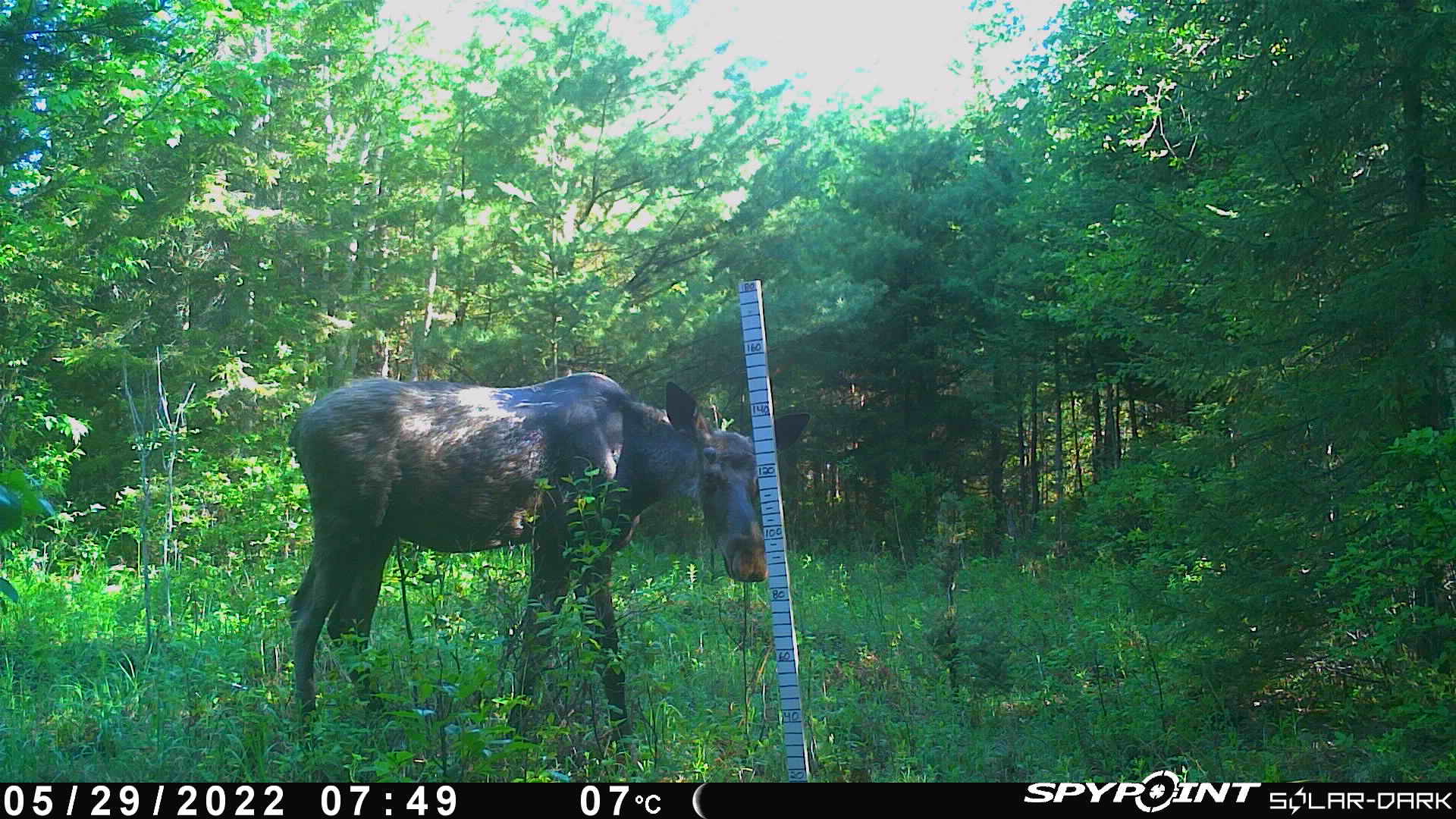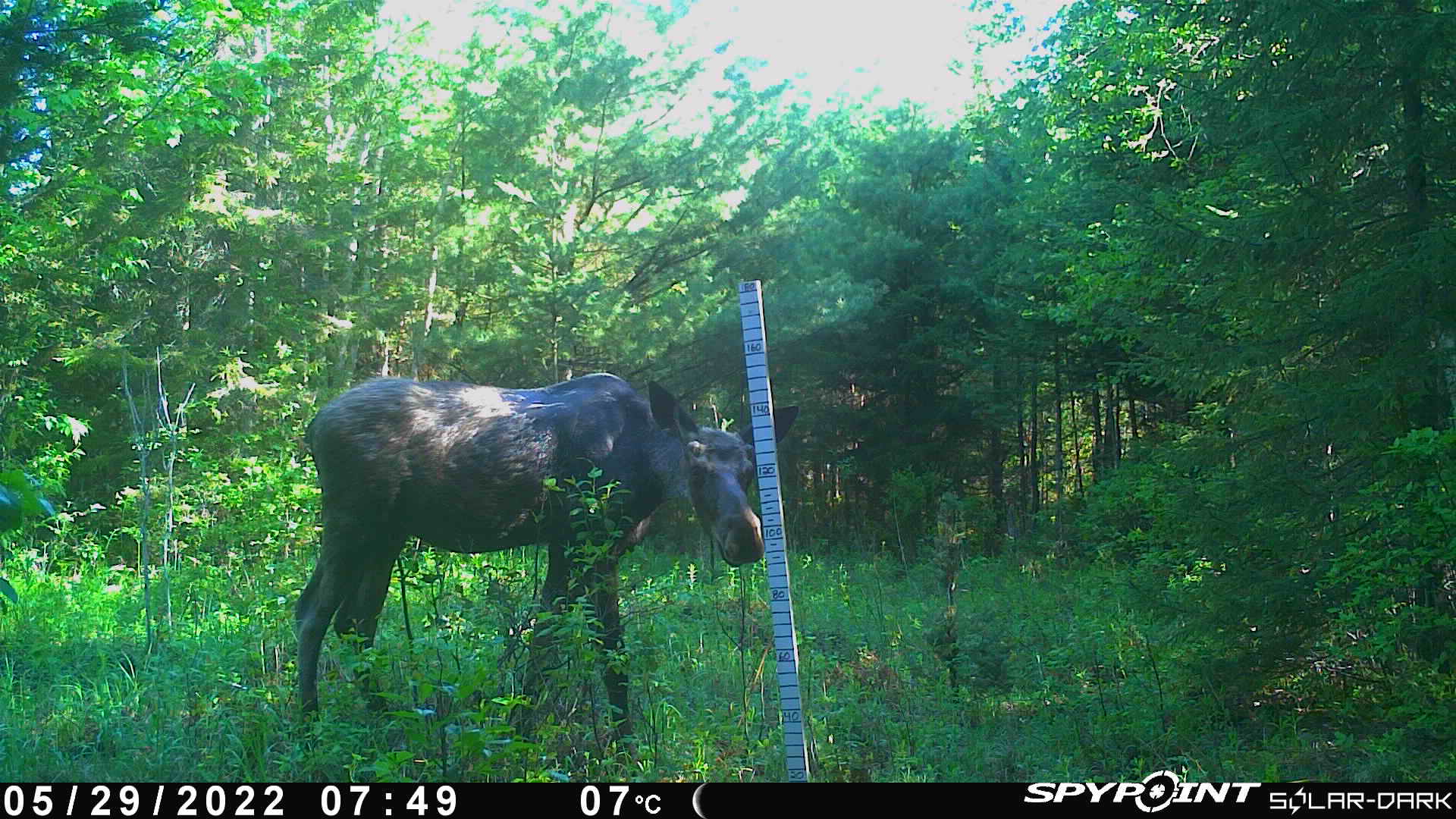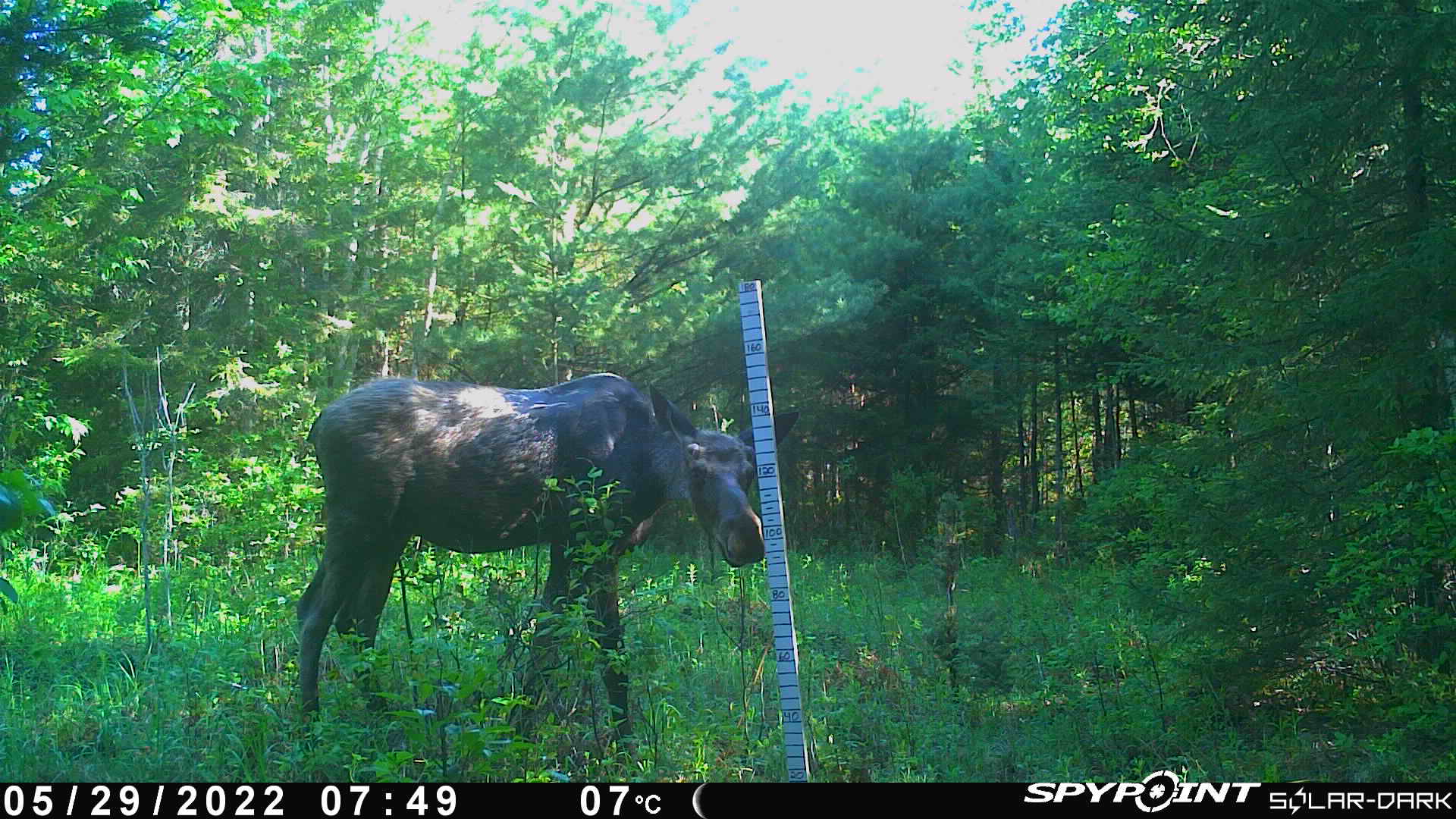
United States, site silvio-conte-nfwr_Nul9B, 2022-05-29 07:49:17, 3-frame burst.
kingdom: Animalia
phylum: Chordata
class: Mammalia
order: Artiodactyla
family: Cervidae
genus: Alces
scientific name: Alces alces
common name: moose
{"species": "moose (Alces alces)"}